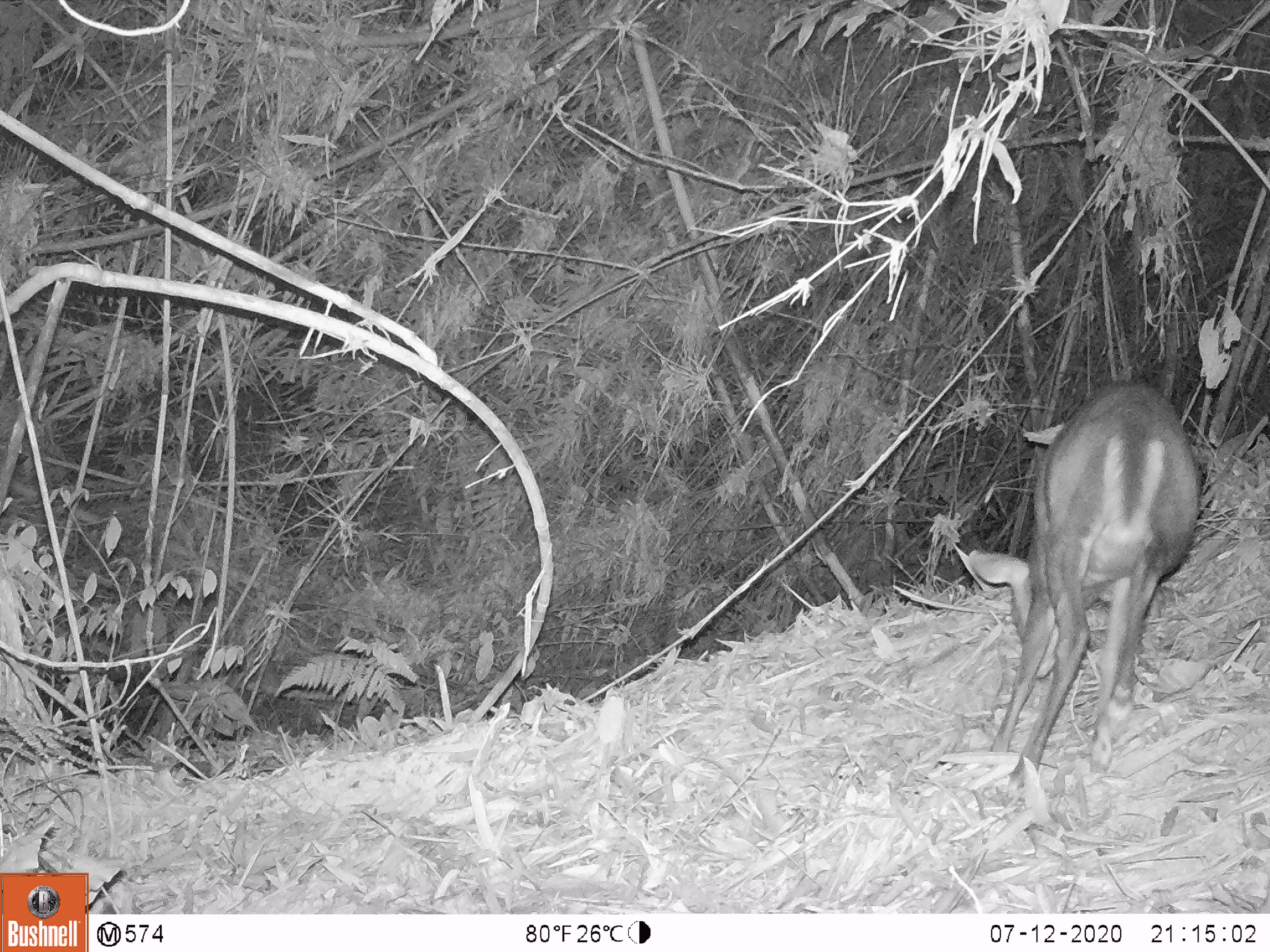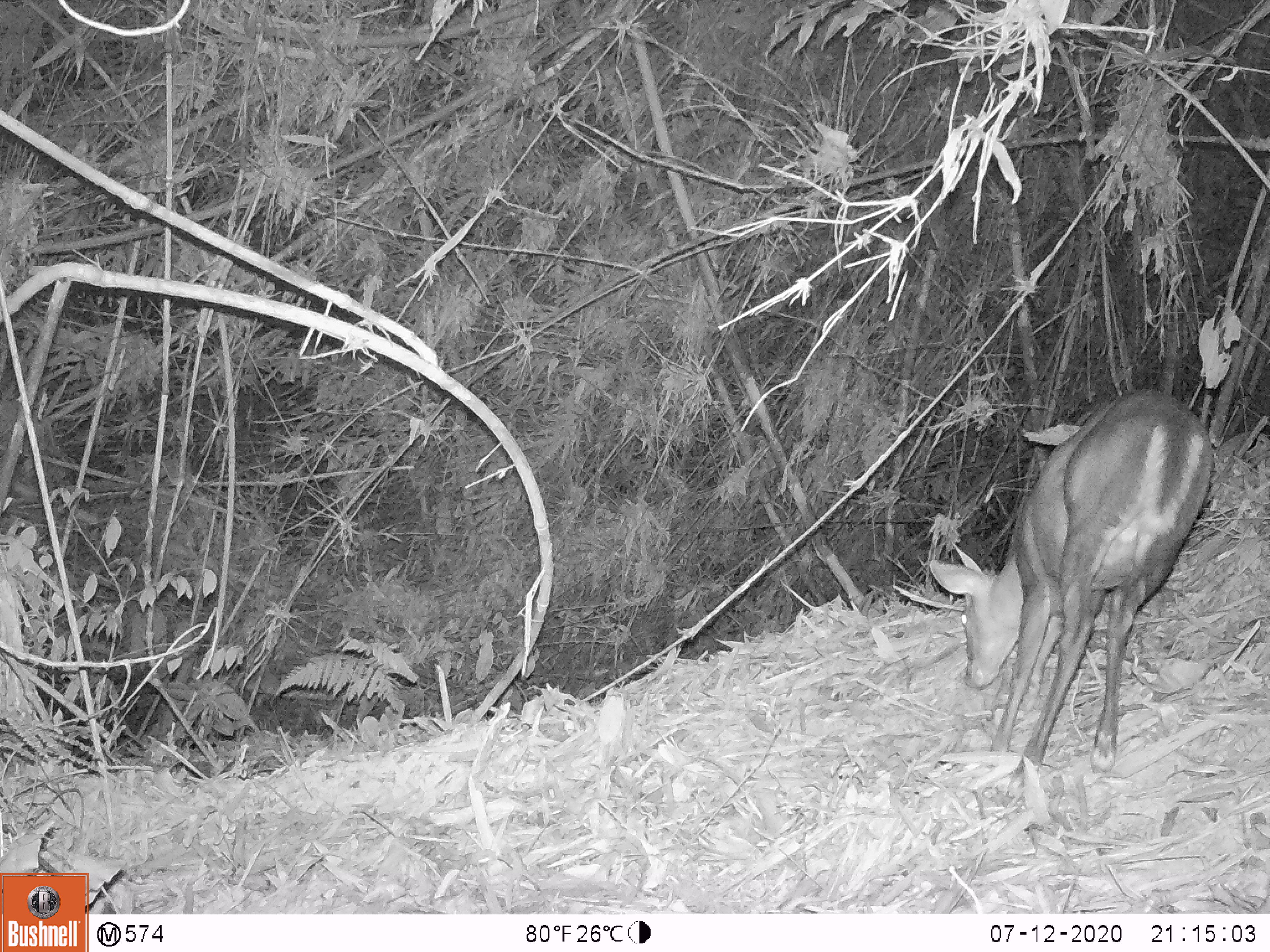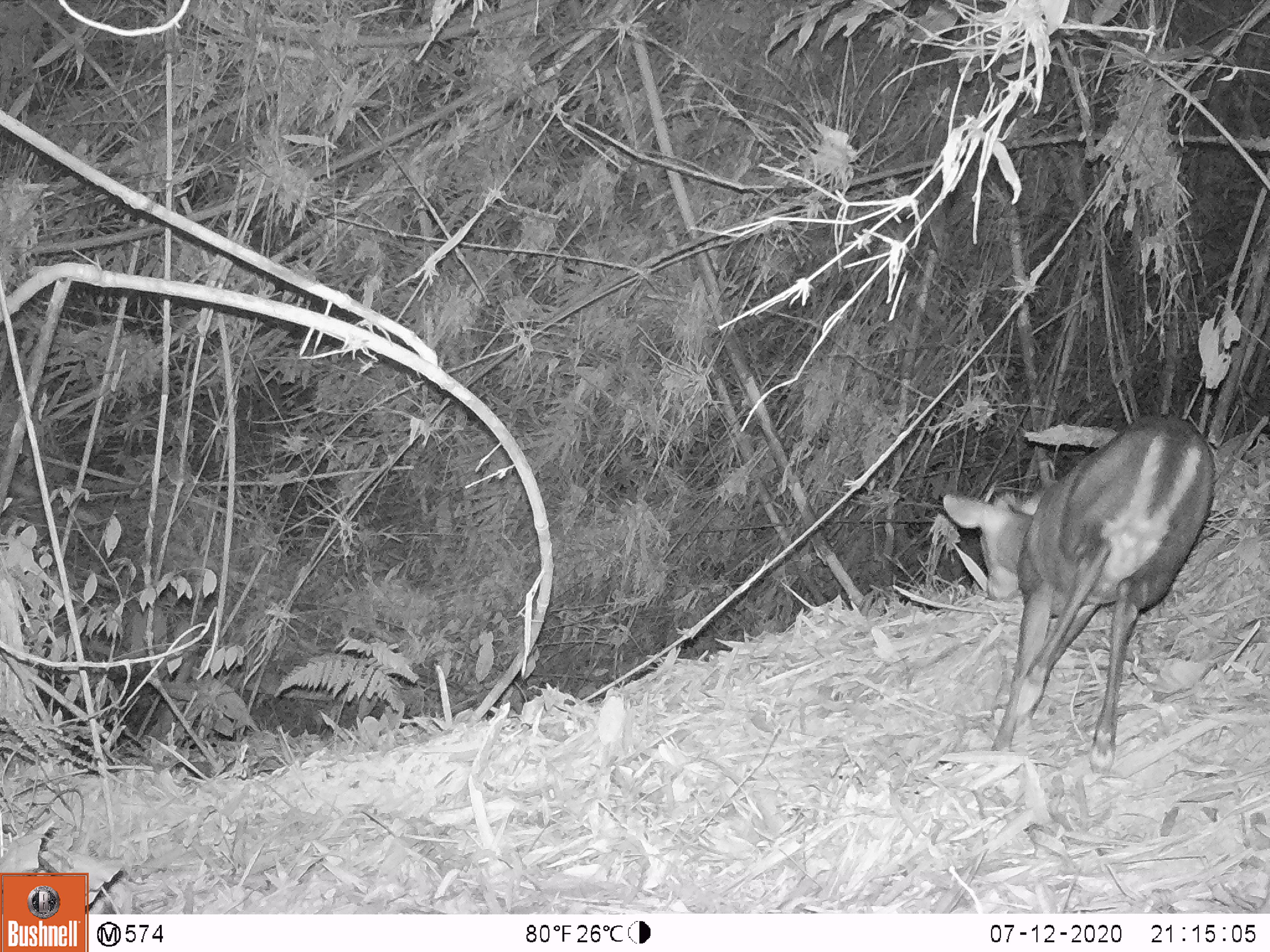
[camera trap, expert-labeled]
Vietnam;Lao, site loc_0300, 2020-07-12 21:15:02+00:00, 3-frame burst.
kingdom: Animalia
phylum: Chordata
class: Mammalia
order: Artiodactyla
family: Cervidae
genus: Muntiacus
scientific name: Muntiacus rooseveltorum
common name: roosevelt's muntjac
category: roosevelts muntjac group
Roosevelts muntjac group (roosevelt's muntjac) (Muntiacus rooseveltorum). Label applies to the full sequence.